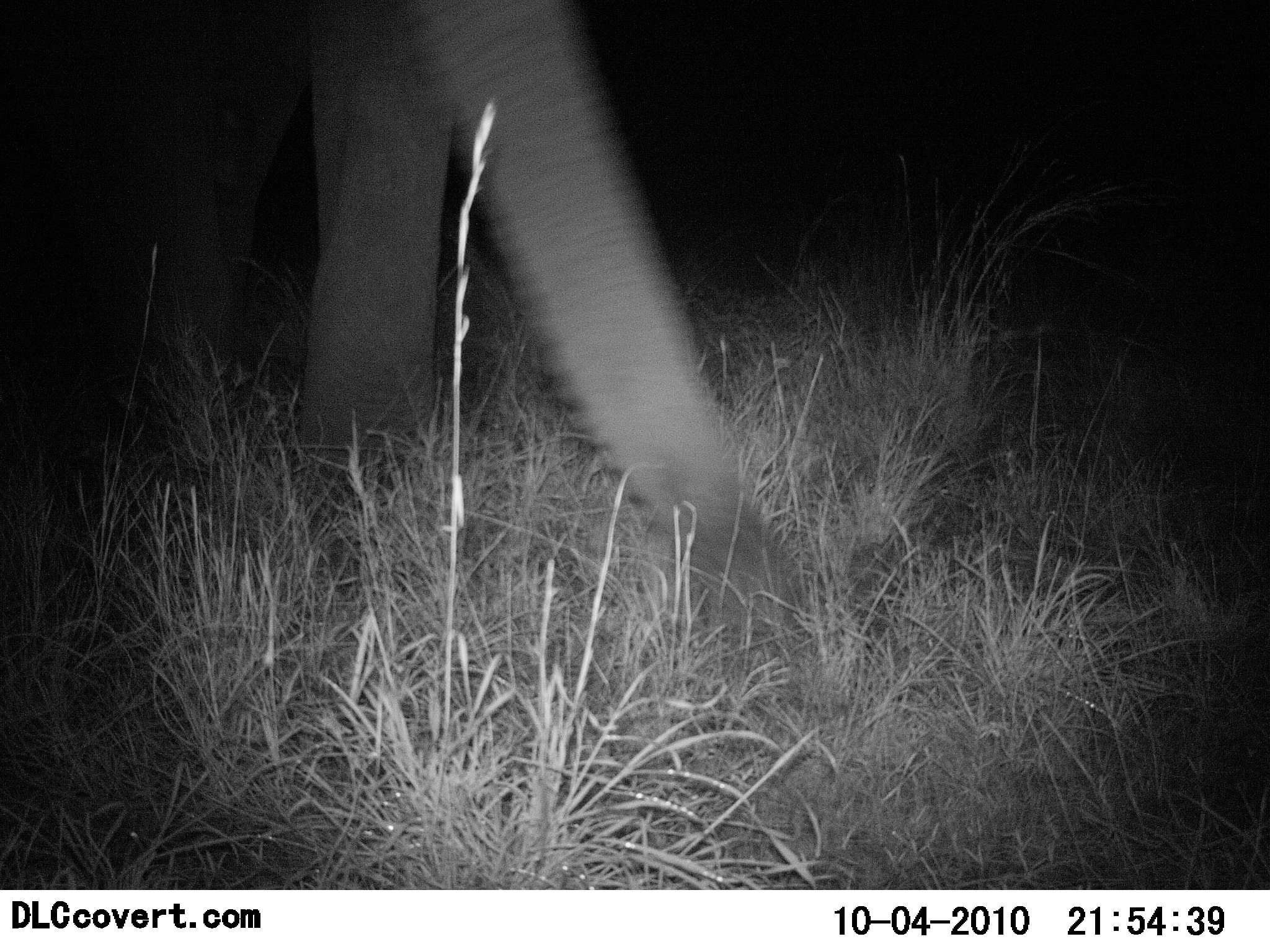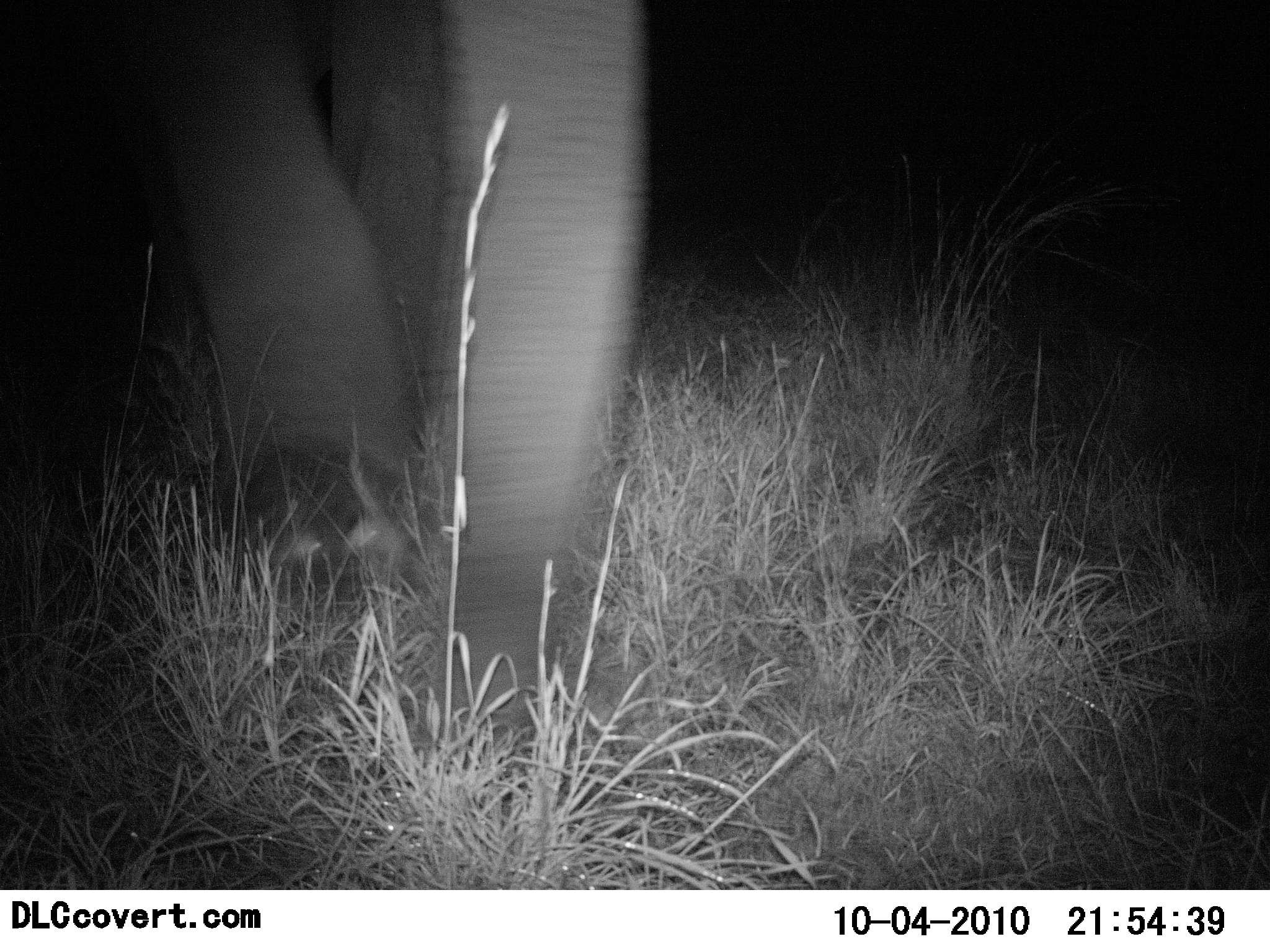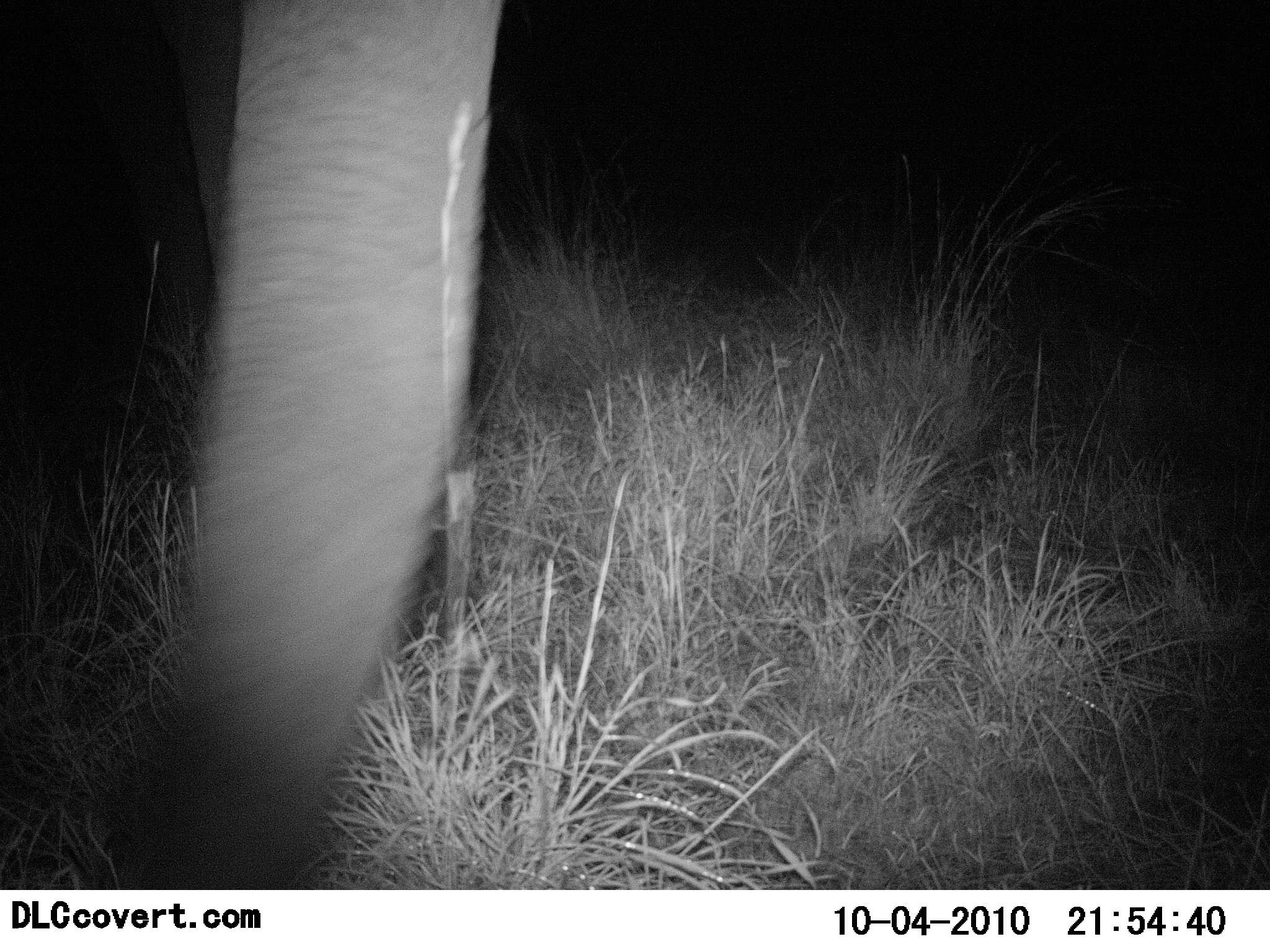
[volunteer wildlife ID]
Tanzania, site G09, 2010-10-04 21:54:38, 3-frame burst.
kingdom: Animalia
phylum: Chordata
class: Mammalia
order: Proboscidea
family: Elephantidae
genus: Loxodonta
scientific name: Loxodonta africana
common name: african bush elephant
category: elephant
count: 1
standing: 25%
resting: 0%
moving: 56%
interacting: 0%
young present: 0%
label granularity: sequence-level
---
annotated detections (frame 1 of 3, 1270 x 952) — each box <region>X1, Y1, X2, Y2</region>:
animal: <region>88, 0, 813, 676</region>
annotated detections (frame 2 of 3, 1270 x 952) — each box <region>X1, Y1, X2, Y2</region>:
animal: <region>98, 0, 652, 779</region>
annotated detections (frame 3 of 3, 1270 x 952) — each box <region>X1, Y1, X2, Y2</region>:
animal: <region>64, 0, 508, 890</region>